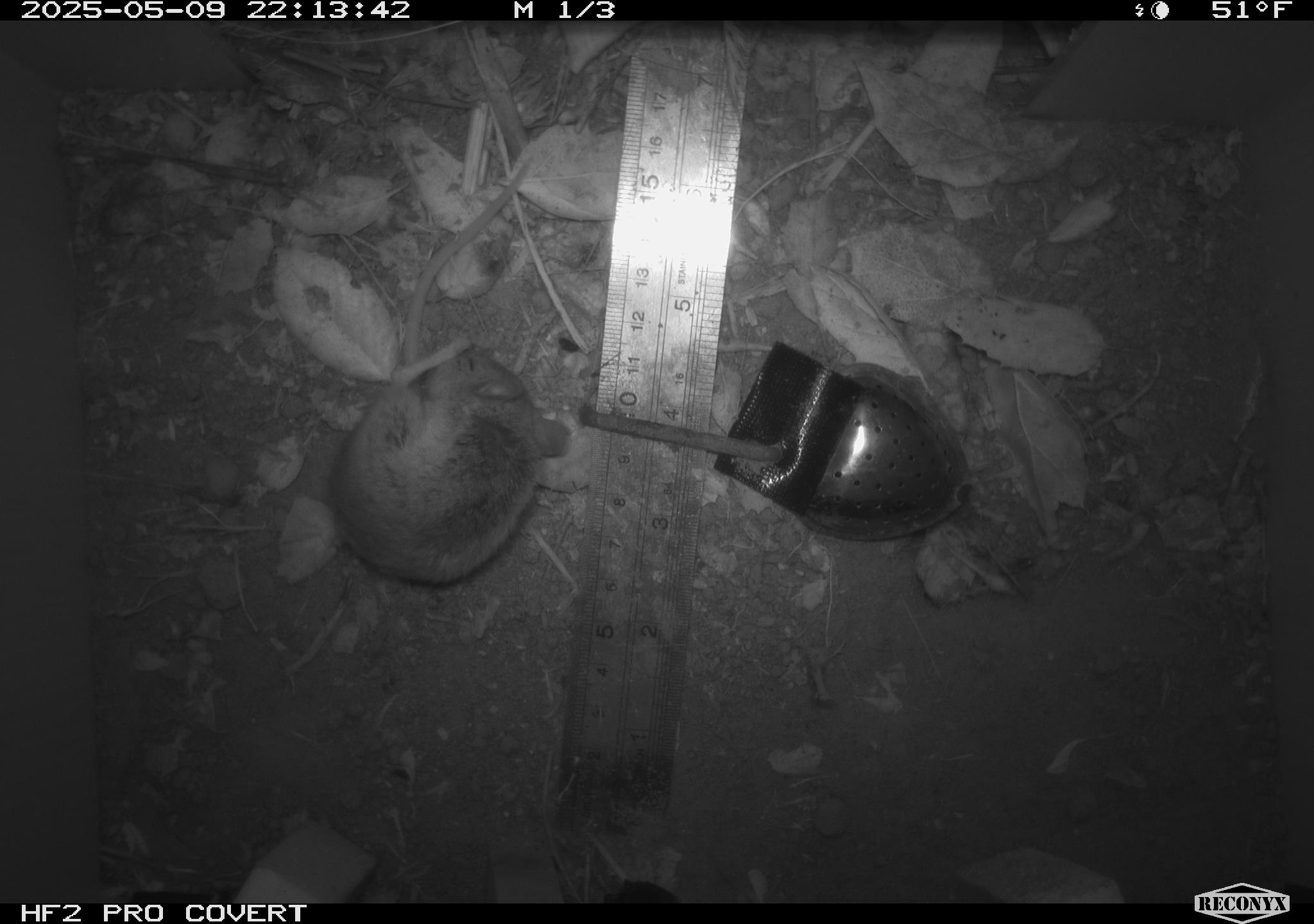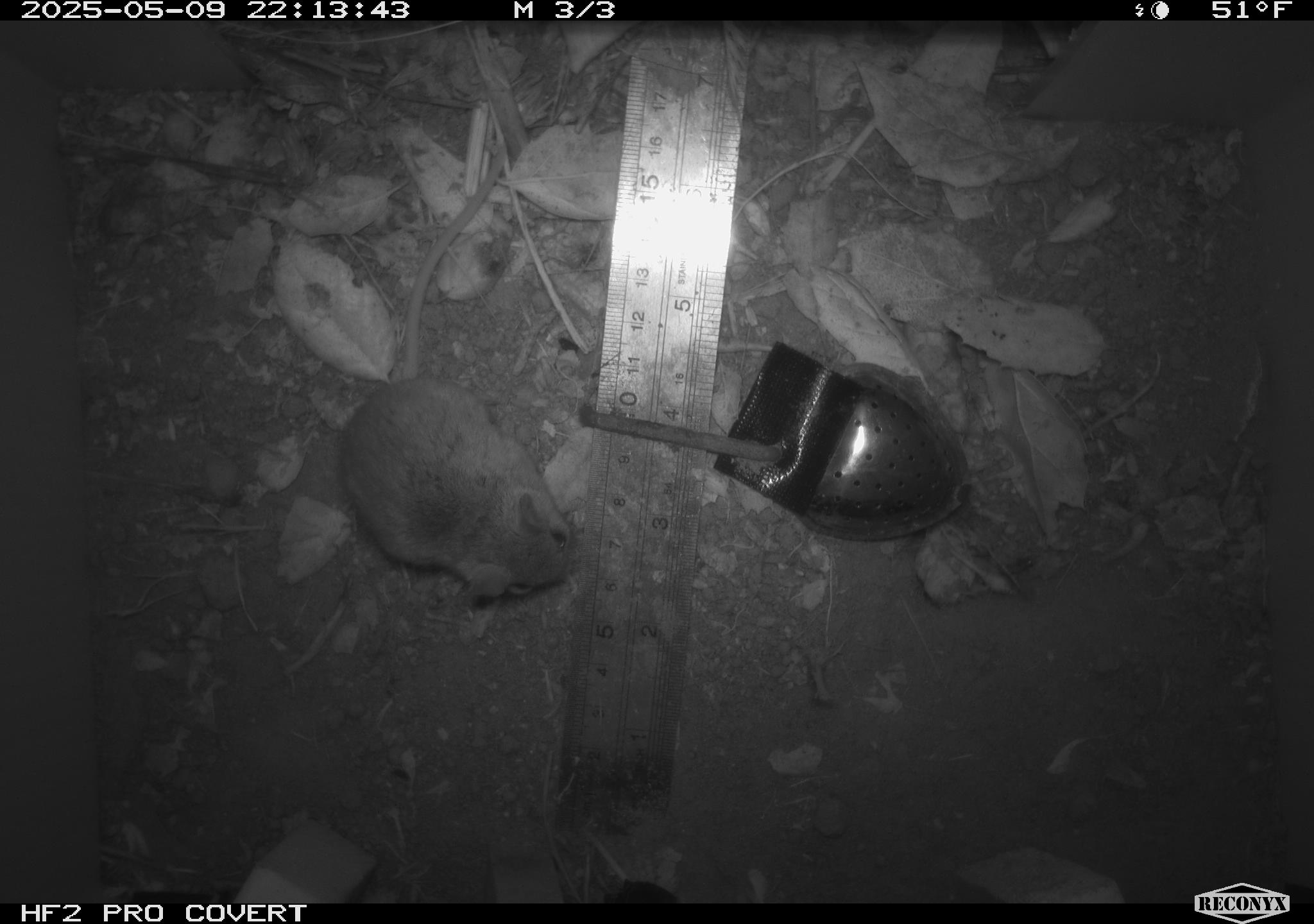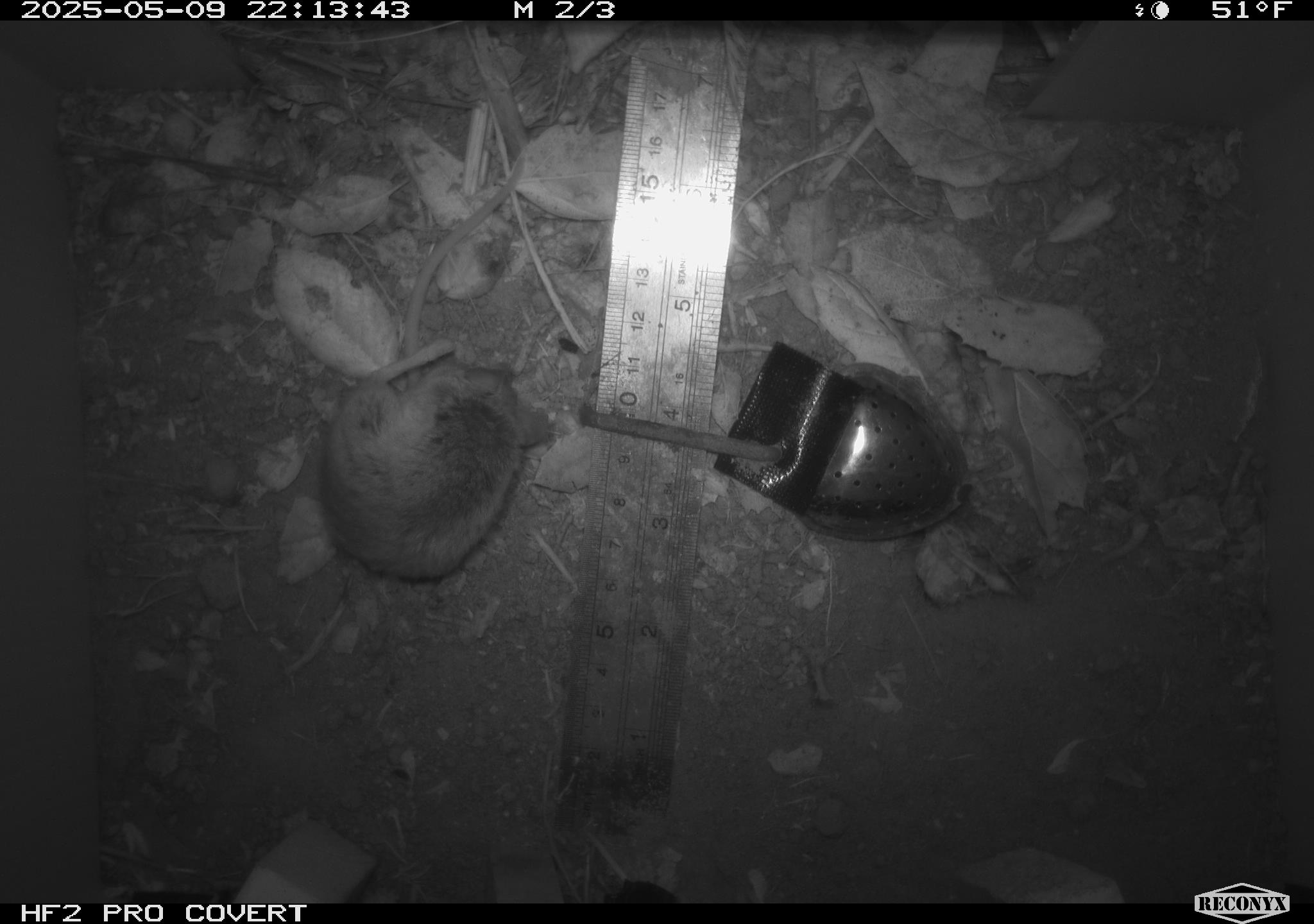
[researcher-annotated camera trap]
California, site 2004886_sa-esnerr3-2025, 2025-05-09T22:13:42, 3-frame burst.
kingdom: Animalia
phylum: Chordata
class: Mammalia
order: Rodentia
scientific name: Rodentia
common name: rodent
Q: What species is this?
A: Rodent (Rodentia).